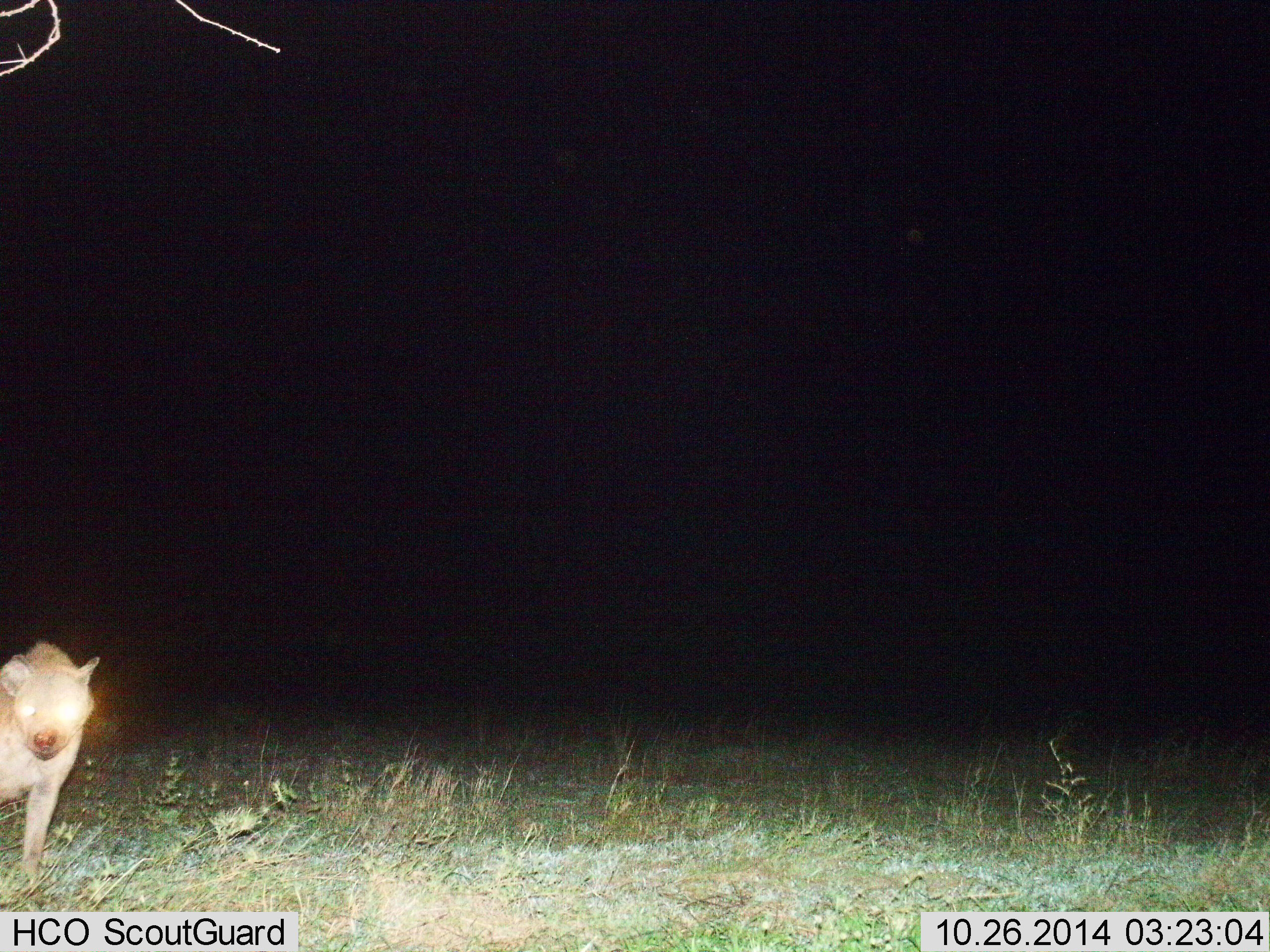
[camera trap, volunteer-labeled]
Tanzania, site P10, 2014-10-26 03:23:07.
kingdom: Animalia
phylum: Chordata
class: Mammalia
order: Carnivora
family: Hyaenidae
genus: Crocuta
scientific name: Crocuta crocuta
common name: spotted hyena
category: hyenaspotted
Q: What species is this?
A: Hyenaspotted (spotted hyena) (Crocuta crocuta).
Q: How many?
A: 1.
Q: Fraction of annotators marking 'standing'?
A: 90%.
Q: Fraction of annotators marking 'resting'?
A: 0%.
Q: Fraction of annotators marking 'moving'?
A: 10%.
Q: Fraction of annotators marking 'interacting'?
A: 0%.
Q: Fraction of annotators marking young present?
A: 0%.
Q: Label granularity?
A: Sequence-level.